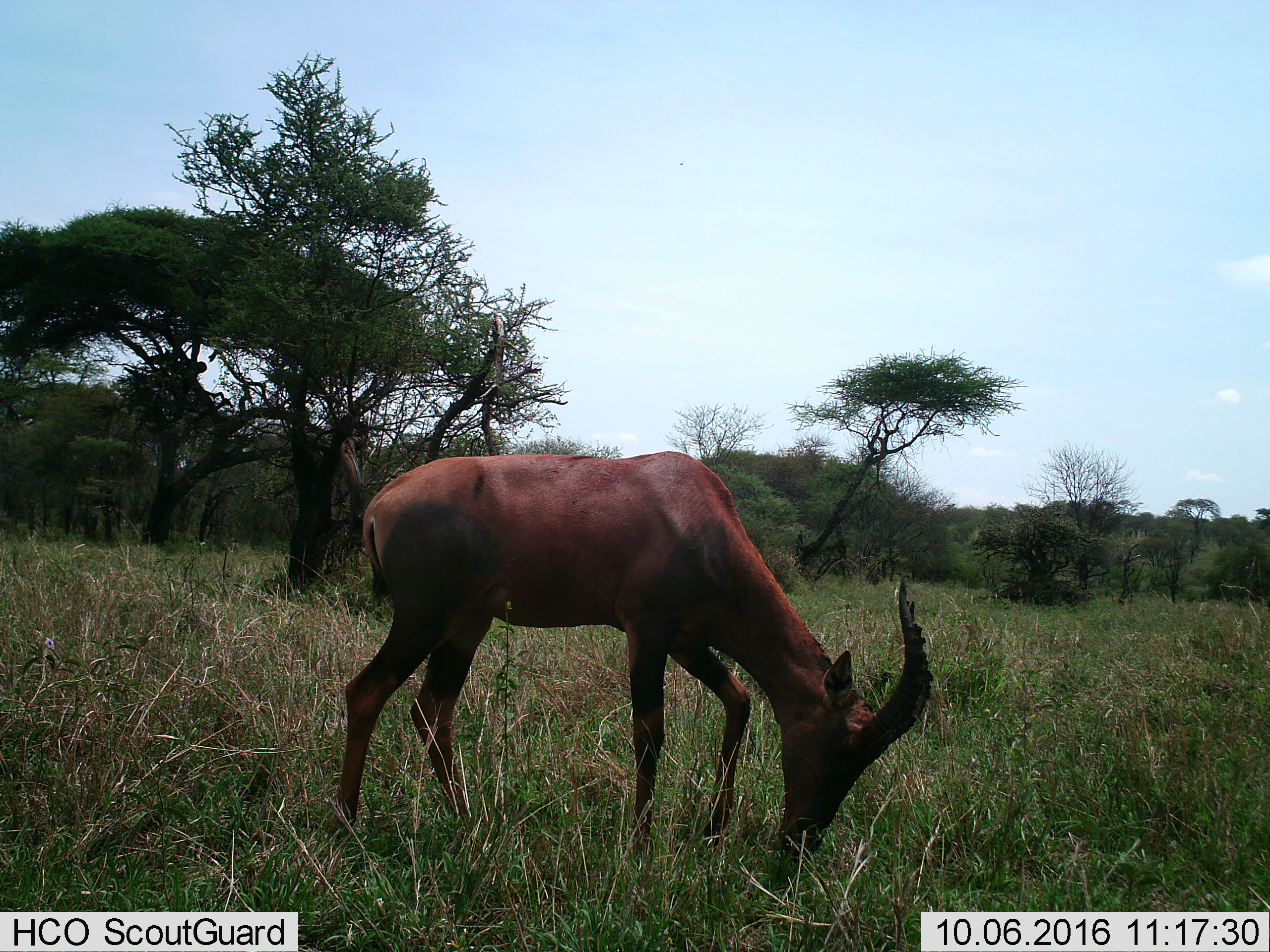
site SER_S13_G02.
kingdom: Animalia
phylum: Chordata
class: Mammalia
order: Artiodactyla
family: Bovidae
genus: Damaliscus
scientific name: Damaliscus lunatus jimela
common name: topi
Topi (Damaliscus lunatus jimela), count 1. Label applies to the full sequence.